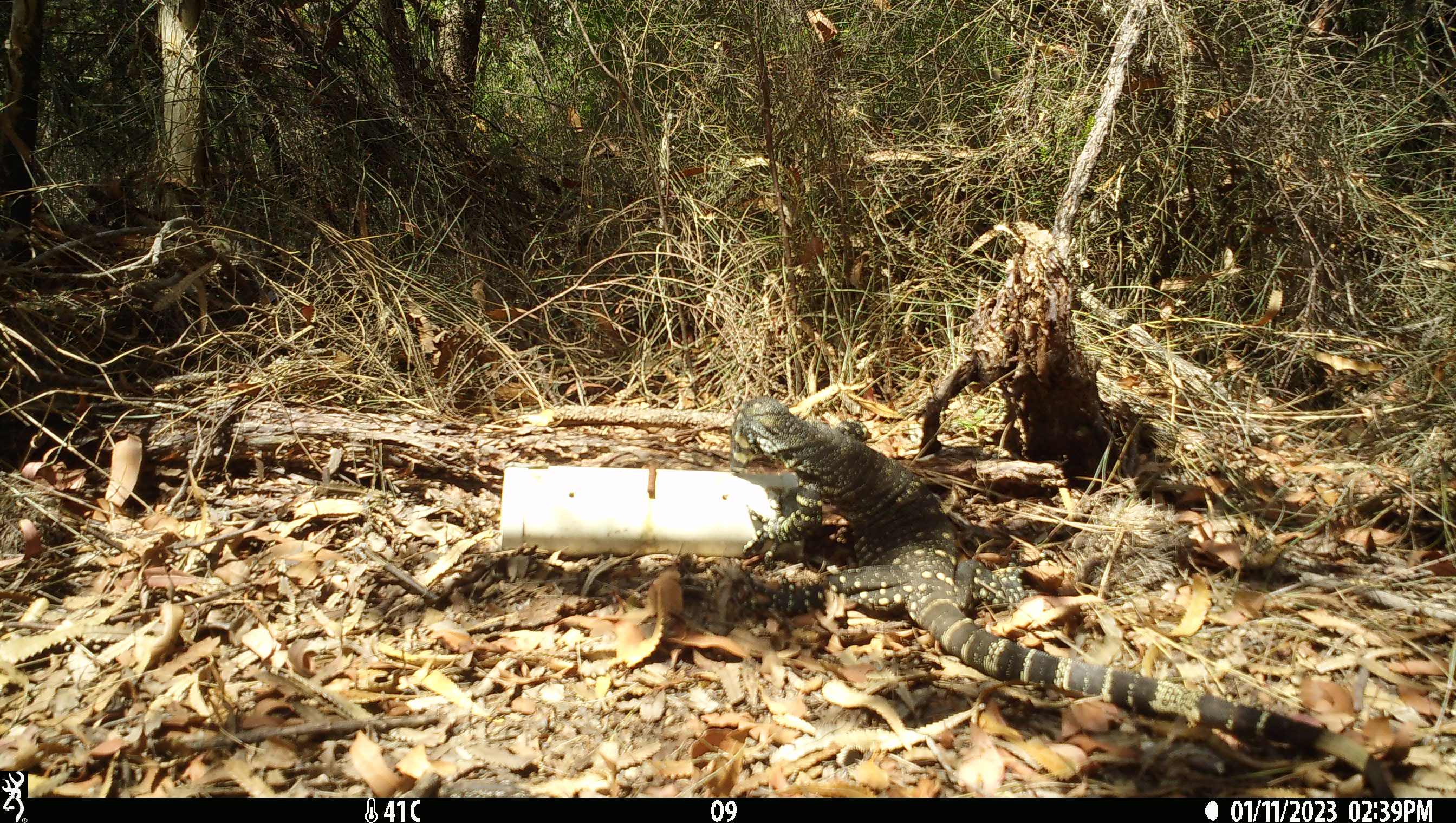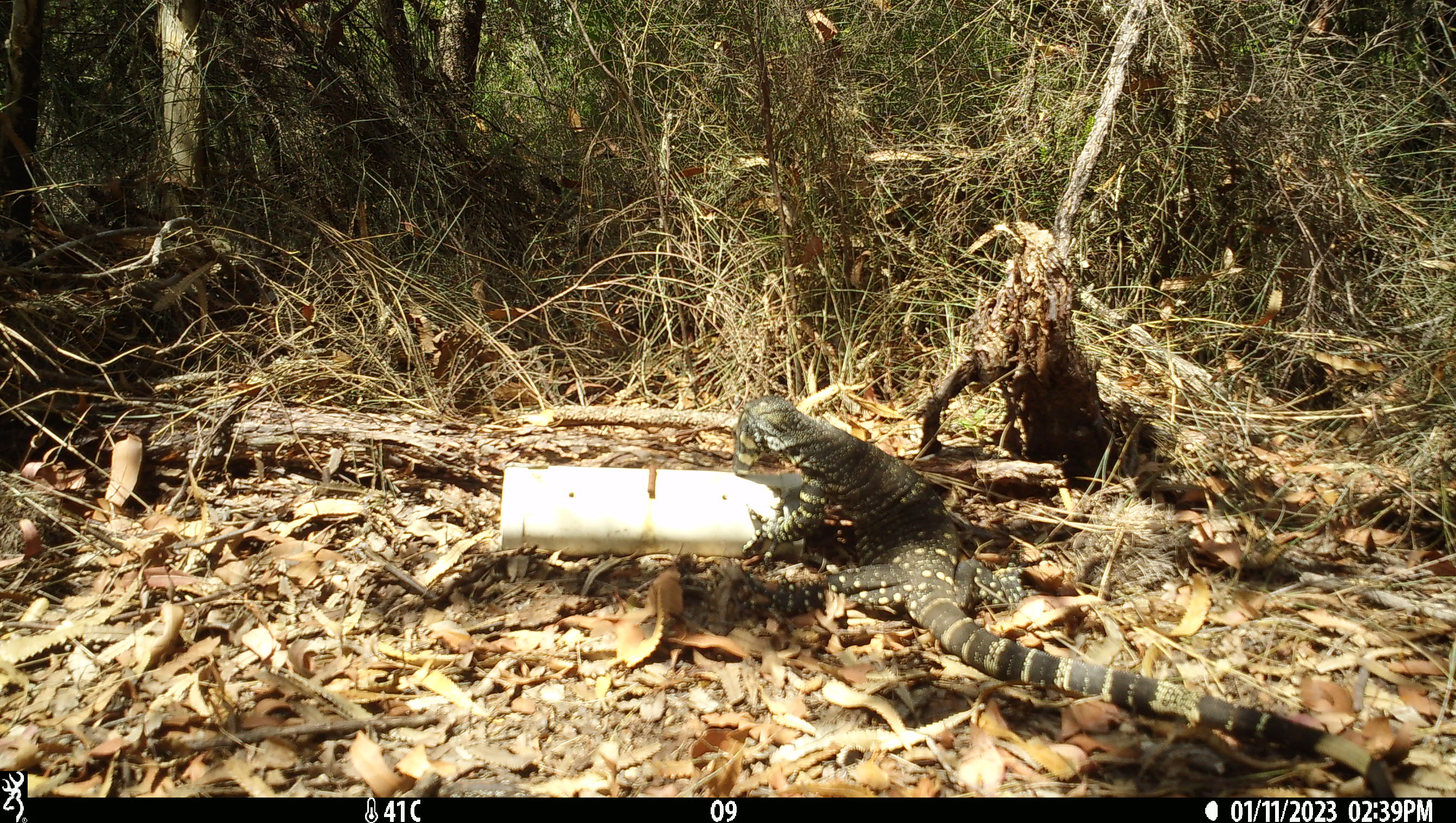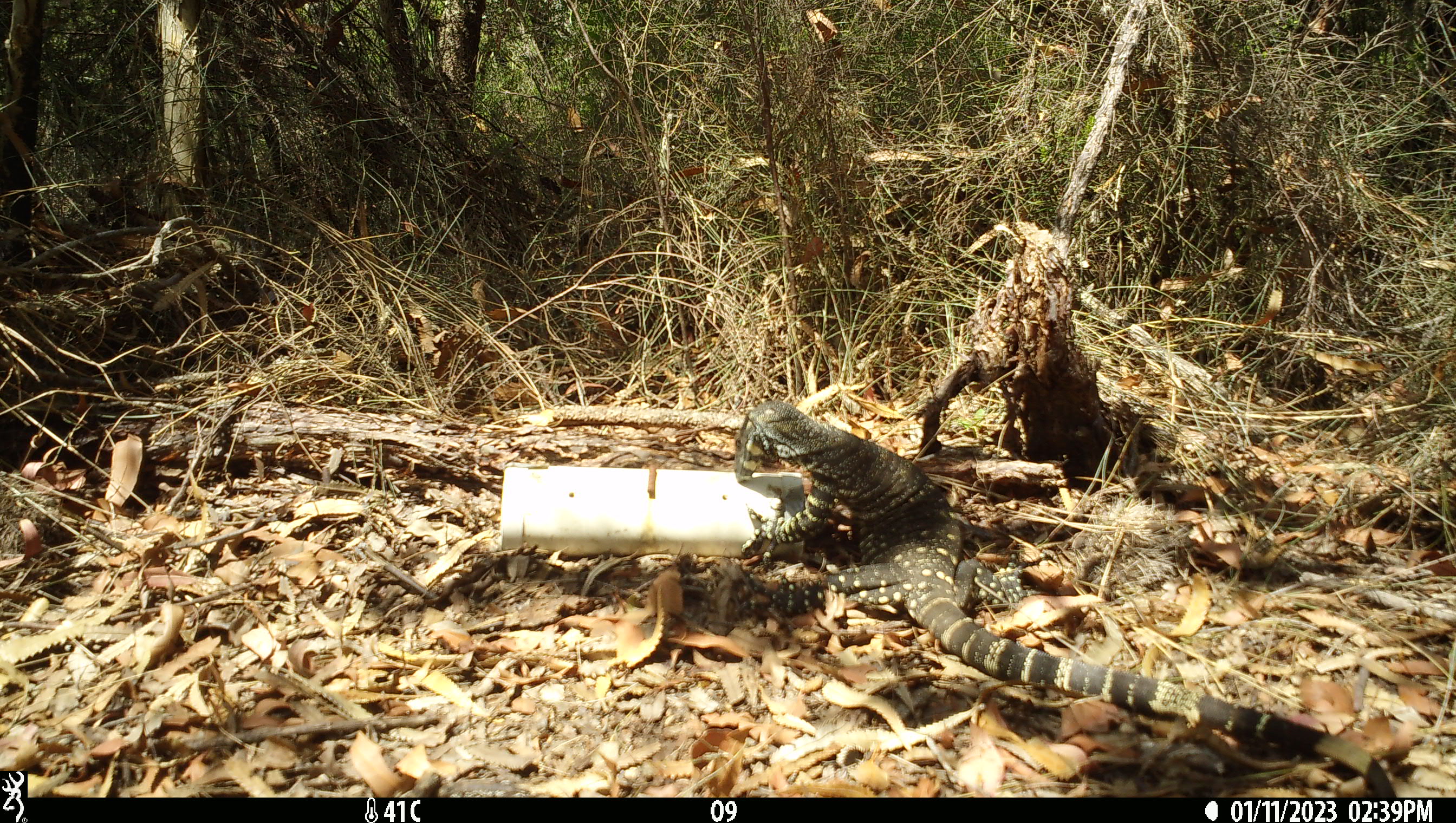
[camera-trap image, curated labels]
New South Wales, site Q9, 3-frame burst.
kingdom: Animalia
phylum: Chordata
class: Reptilia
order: Squamata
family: Varanidae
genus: Varanus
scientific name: Varanus varius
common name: lace monitor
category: goanna